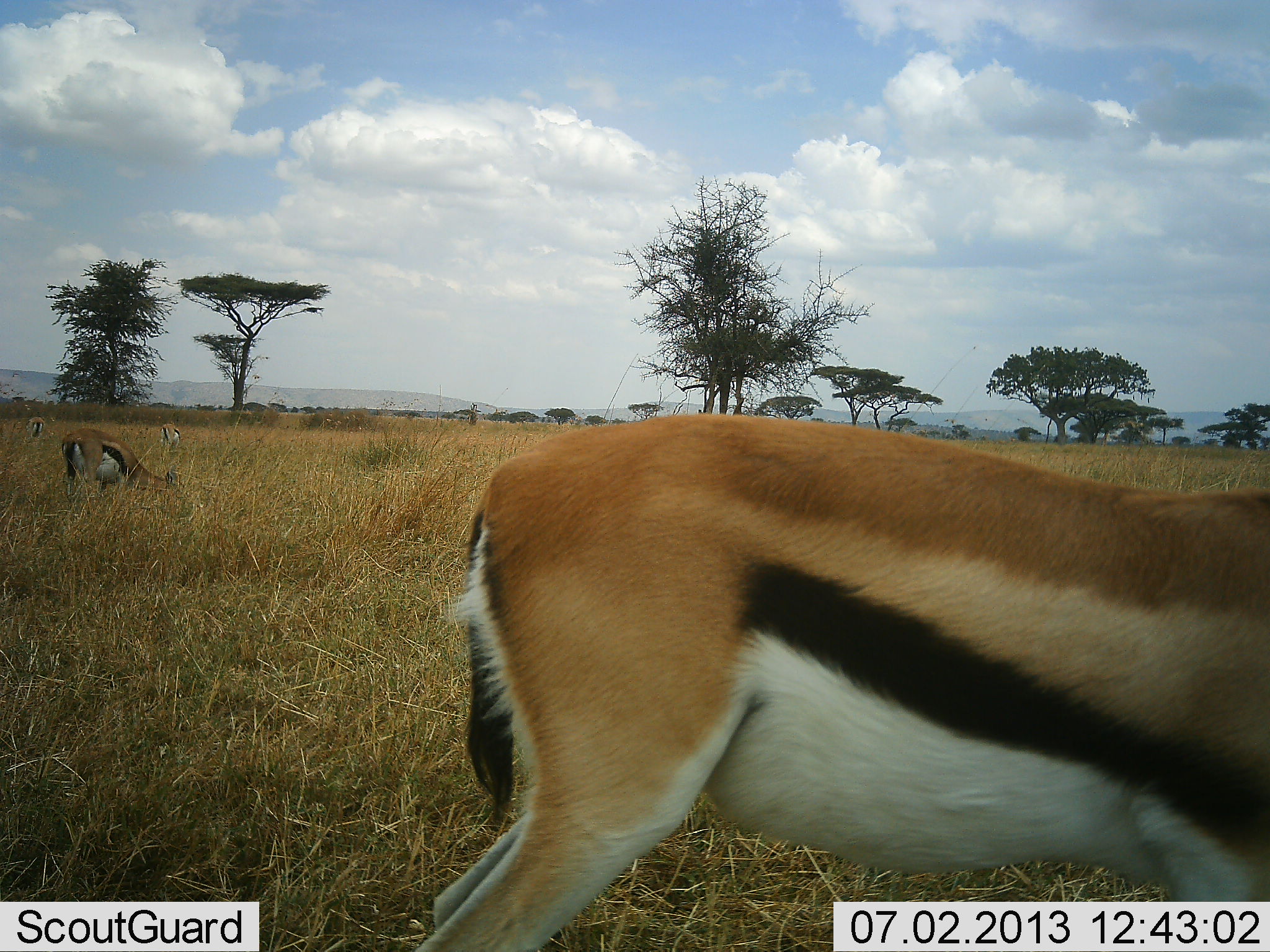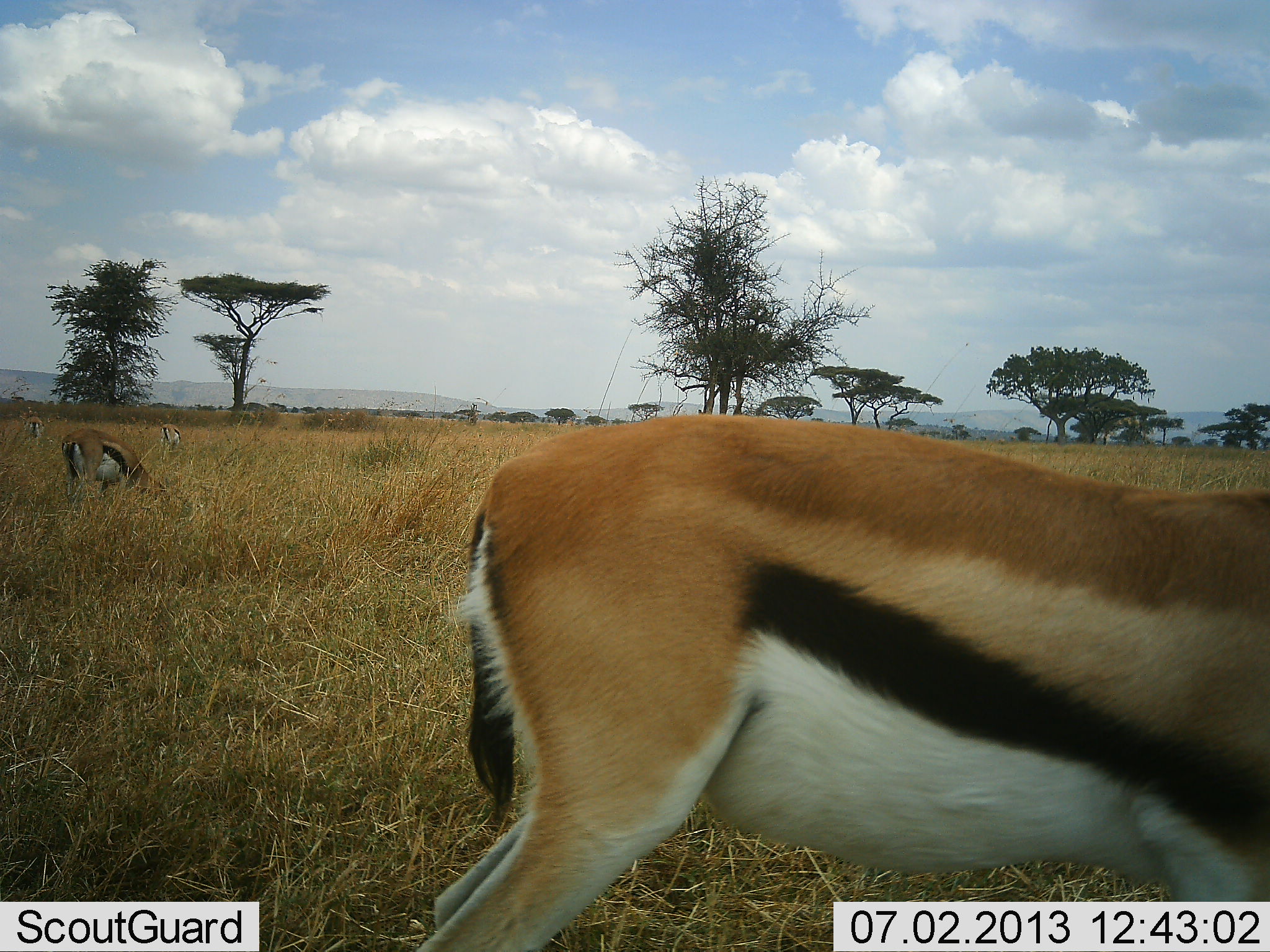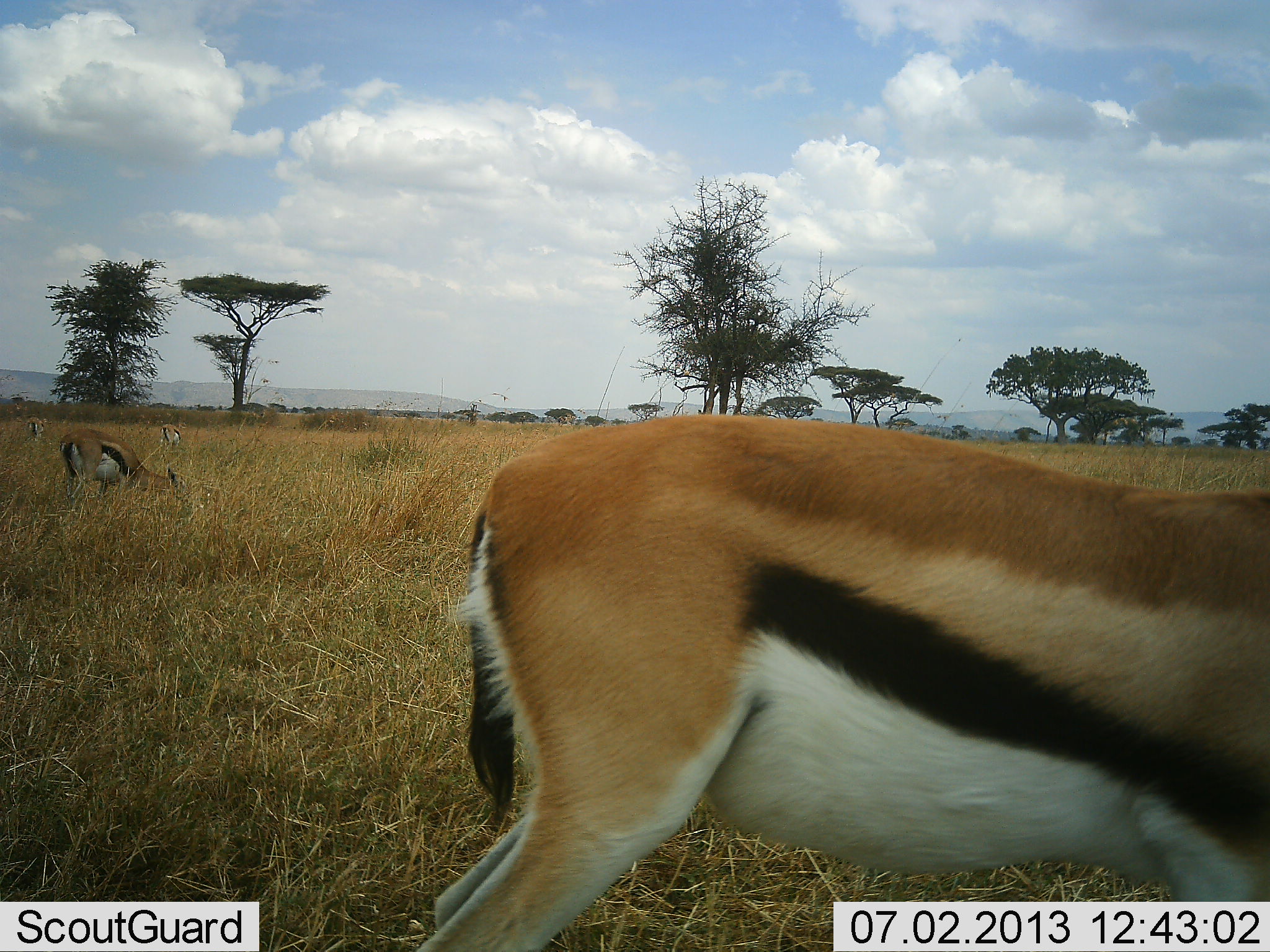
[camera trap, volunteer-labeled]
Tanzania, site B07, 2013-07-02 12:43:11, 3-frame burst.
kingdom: Animalia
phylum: Chordata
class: Mammalia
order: Artiodactyla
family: Bovidae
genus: Eudorcas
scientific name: Eudorcas thomsonii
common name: thomson's gazelle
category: gazellethomsons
Gazellethomsons (thomson's gazelle) (Eudorcas thomsonii), count 4. Behavior (volunteer vote fractions): standing 57%, resting 0%, moving 3%, interacting 0%. Young present (vote fraction): 0%. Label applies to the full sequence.